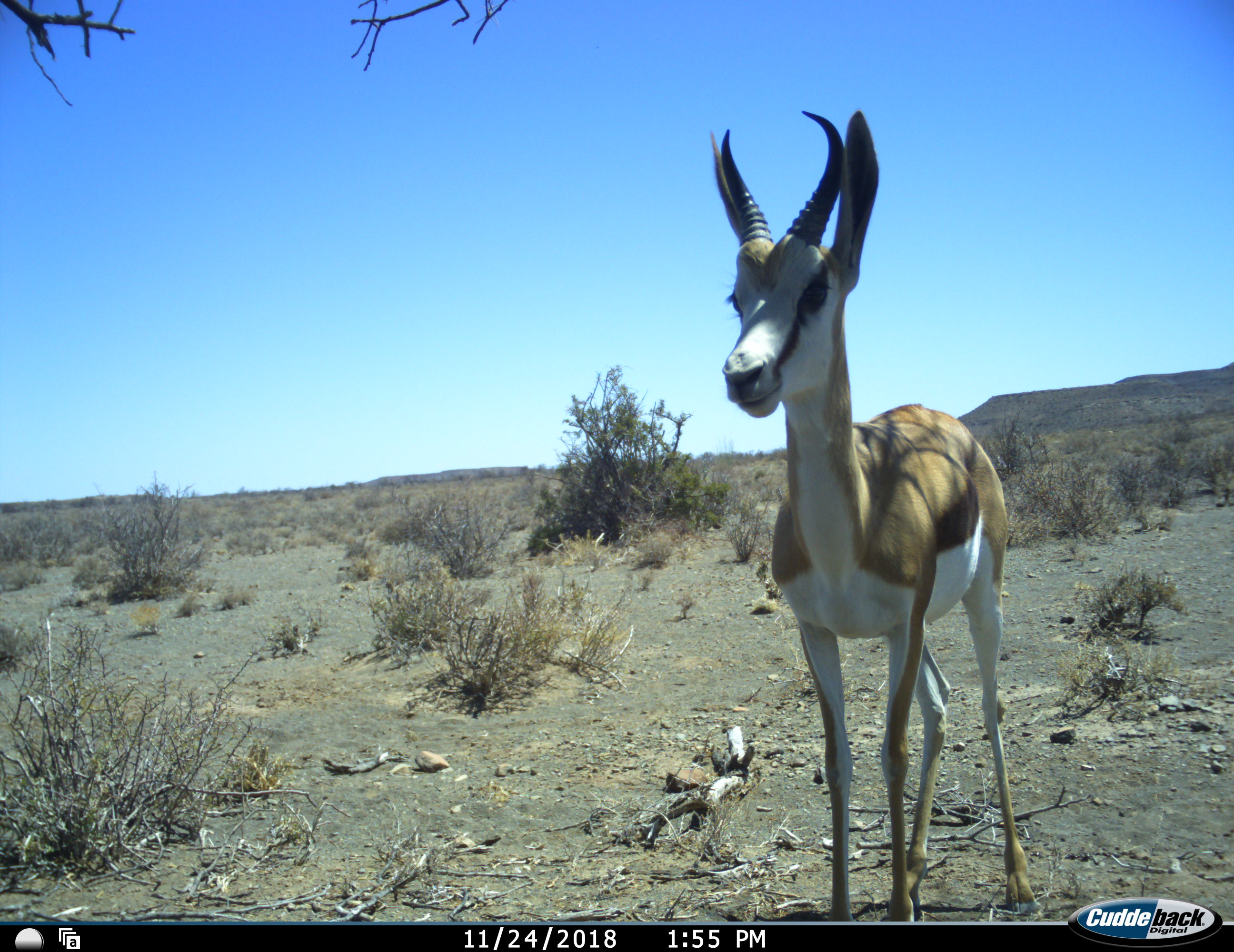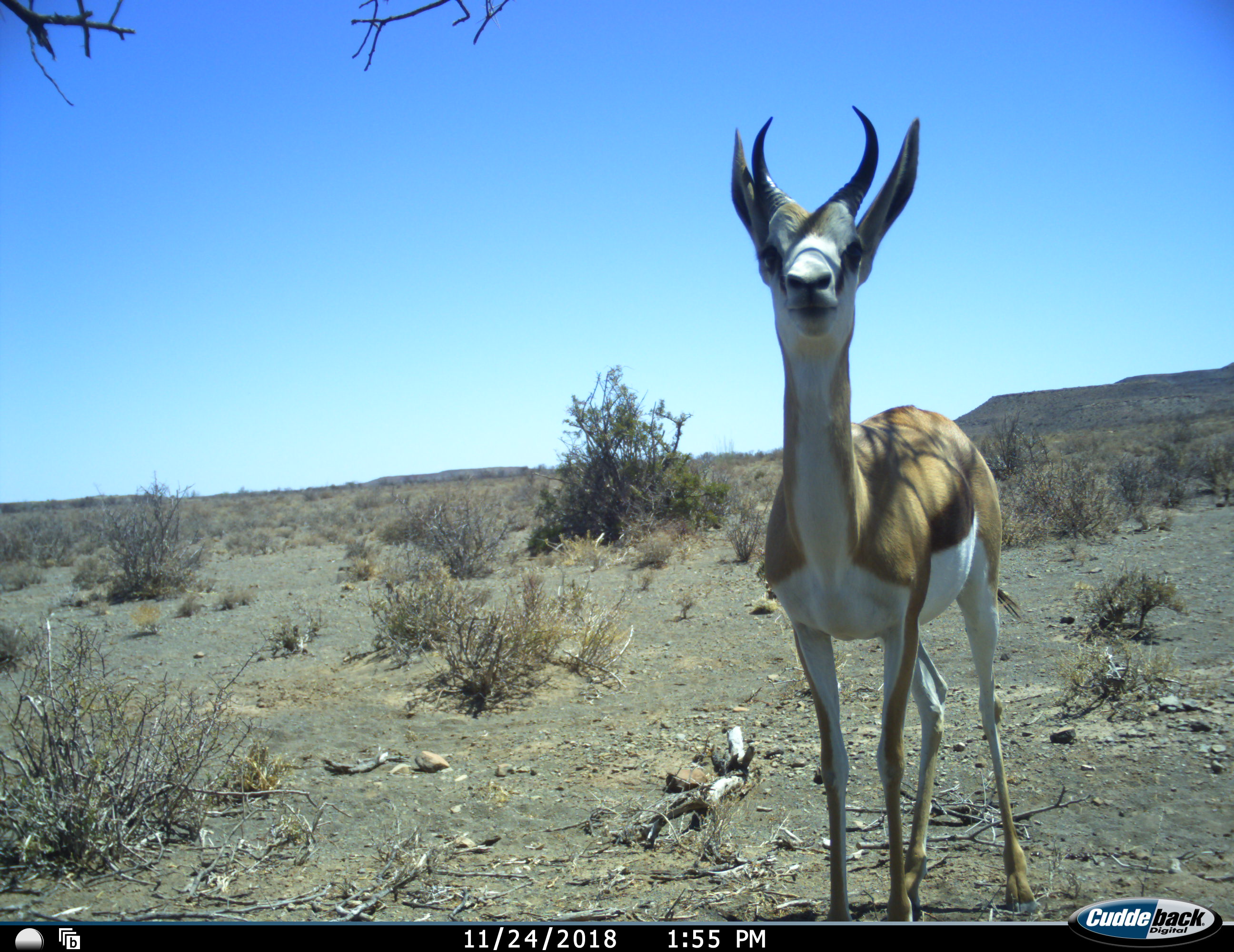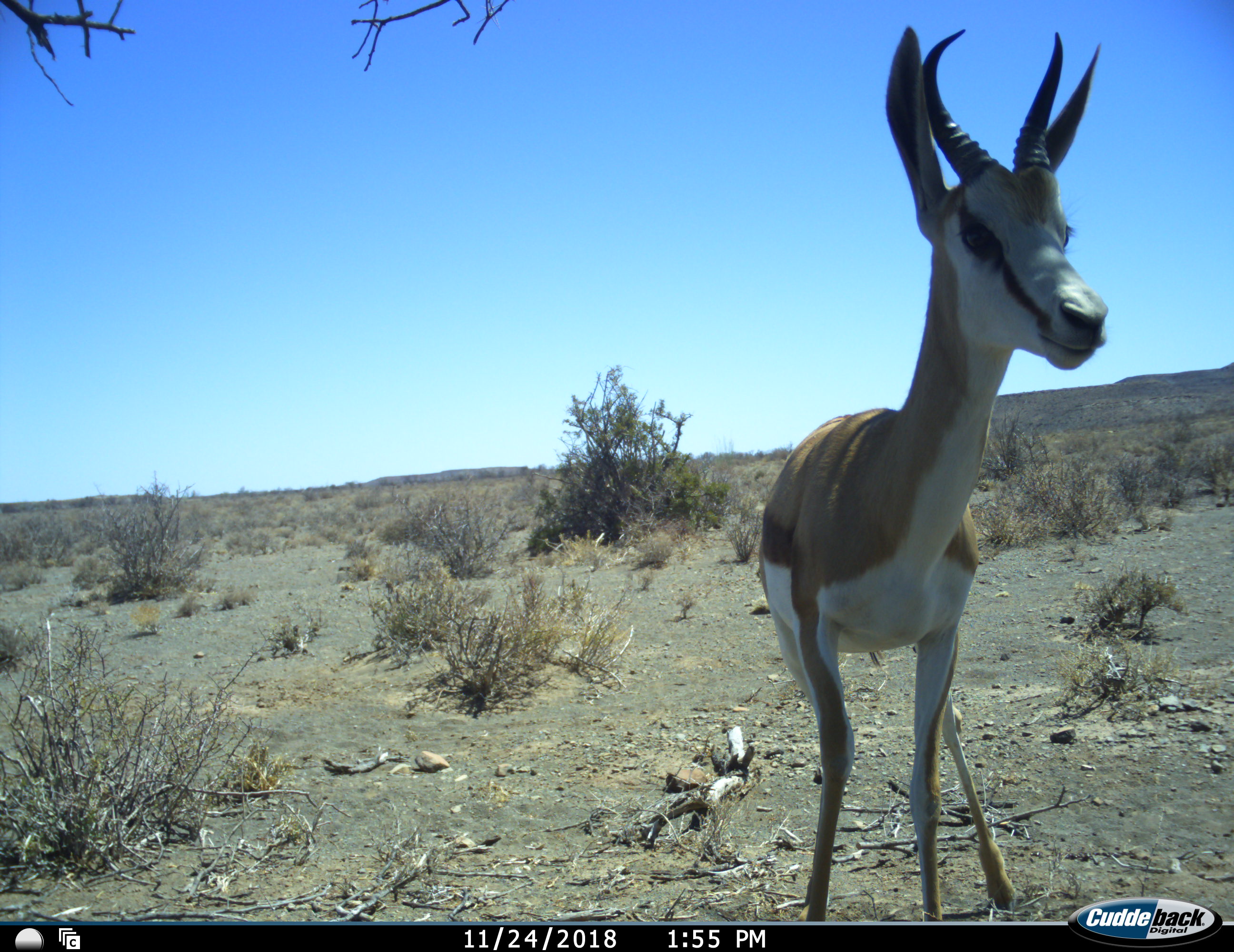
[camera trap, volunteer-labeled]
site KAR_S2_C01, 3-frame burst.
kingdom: Animalia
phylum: Chordata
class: Mammalia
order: Artiodactyla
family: Bovidae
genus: Antidorcas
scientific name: Antidorcas marsupialis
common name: springbok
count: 1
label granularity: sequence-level